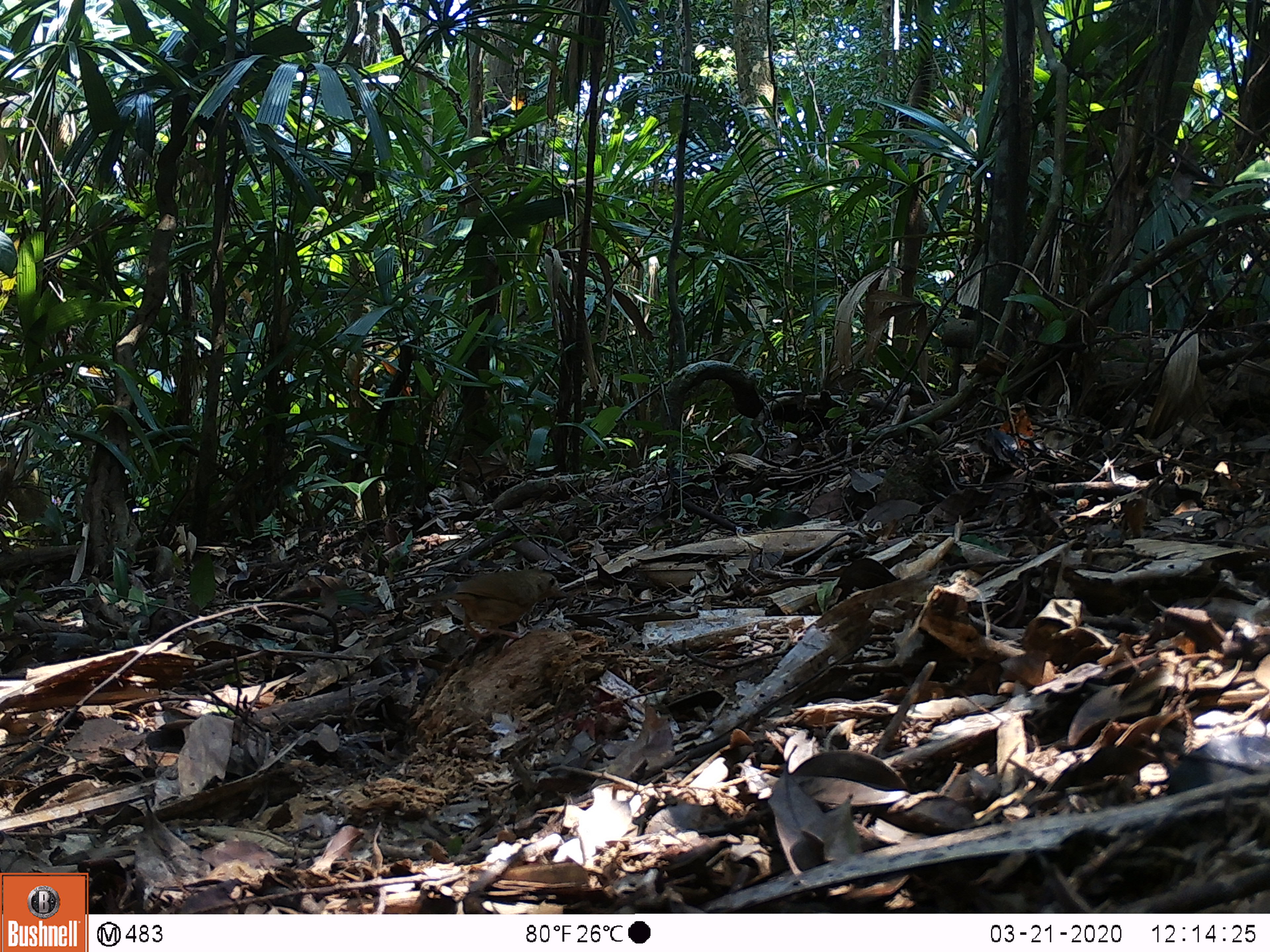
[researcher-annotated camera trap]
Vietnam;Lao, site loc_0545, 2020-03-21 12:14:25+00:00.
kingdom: Animalia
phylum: Chordata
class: Aves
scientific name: Aves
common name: bird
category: unidentified bird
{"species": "unidentified bird (bird) (Aves)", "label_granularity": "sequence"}